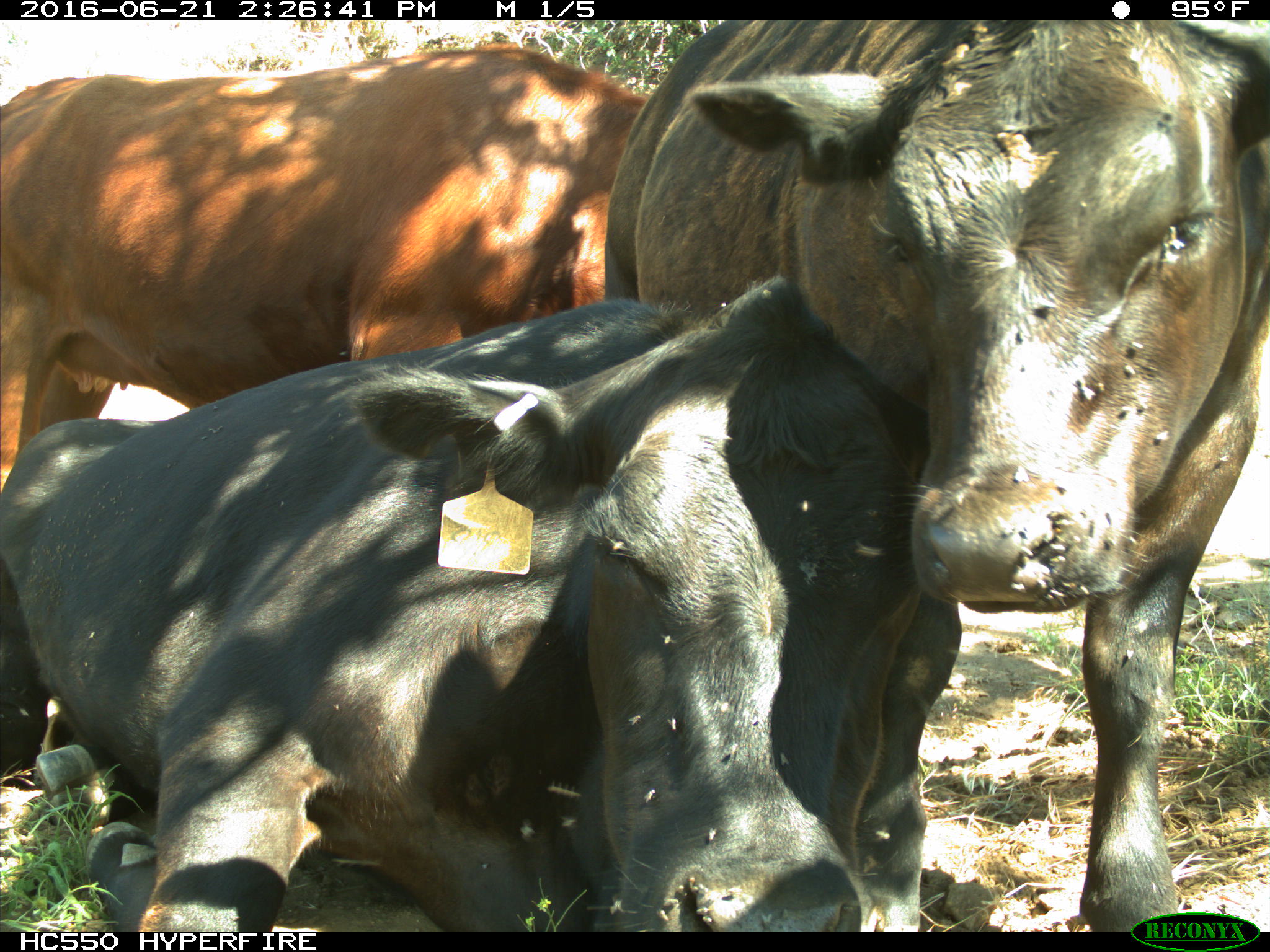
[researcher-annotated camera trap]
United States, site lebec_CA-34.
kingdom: Animalia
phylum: Chordata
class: Mammalia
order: Artiodactyla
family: Bovidae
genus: Bos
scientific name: Bos taurus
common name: domestic cow